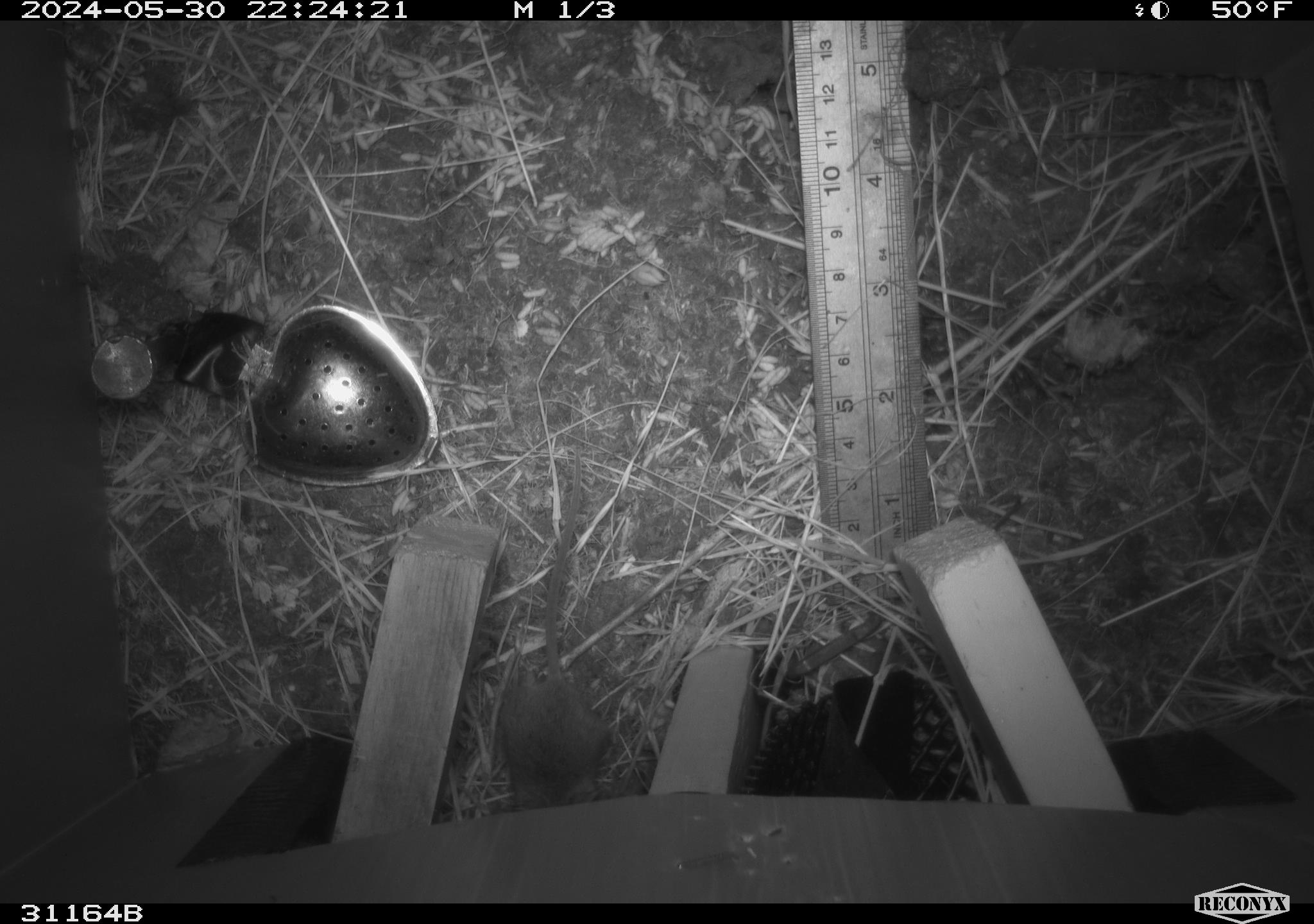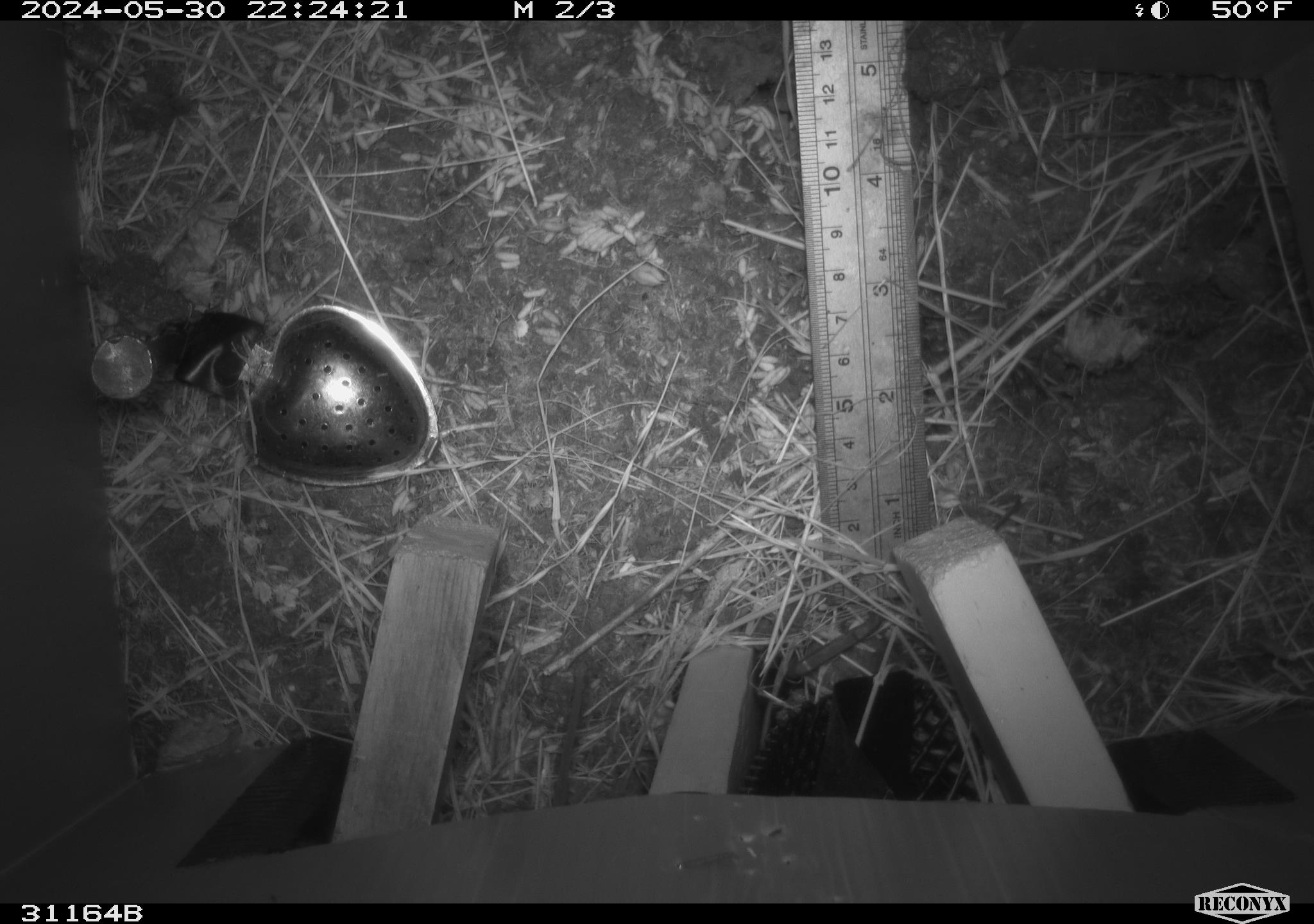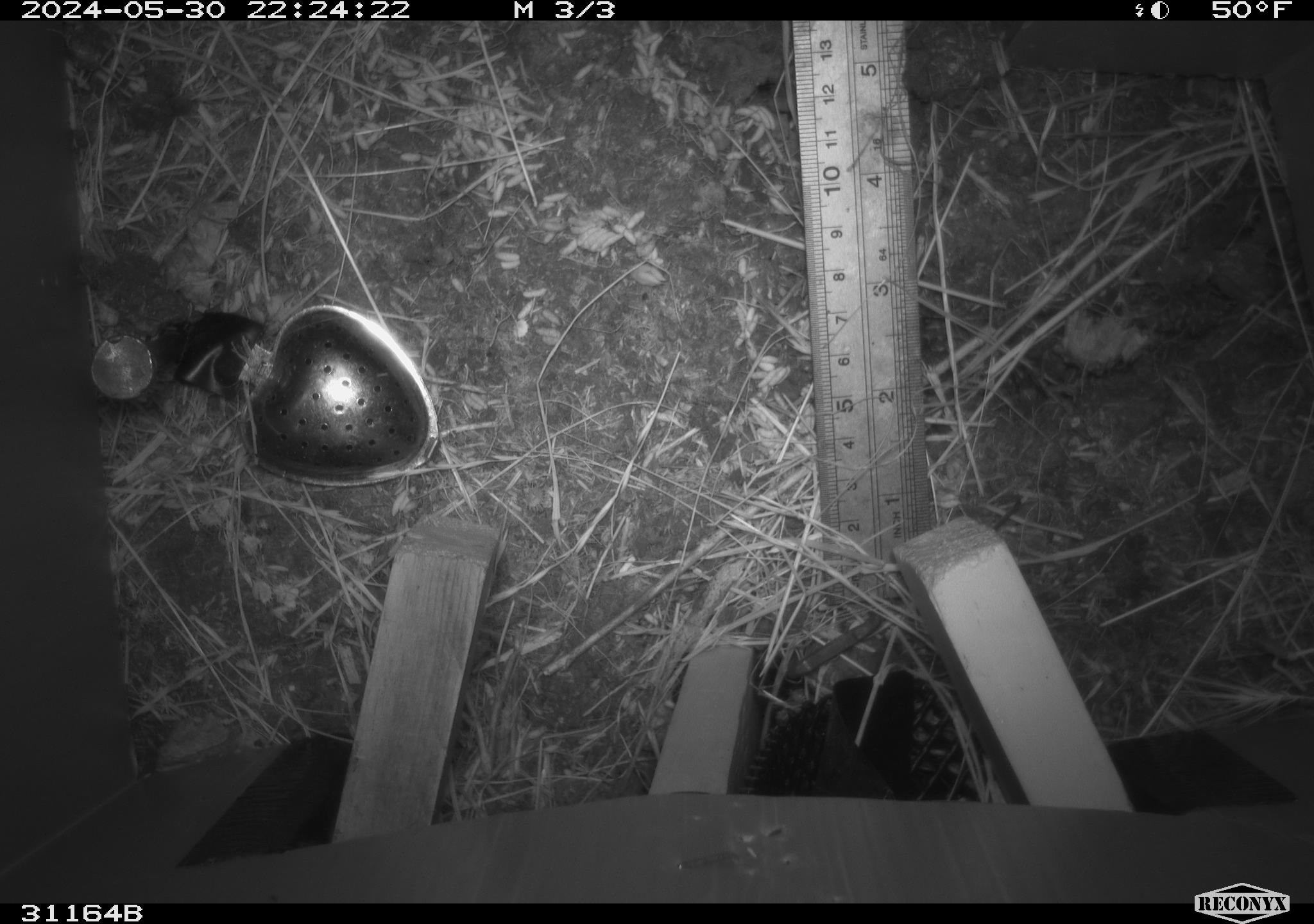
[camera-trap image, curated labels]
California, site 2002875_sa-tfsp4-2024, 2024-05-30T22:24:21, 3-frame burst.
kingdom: Animalia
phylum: Chordata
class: Mammalia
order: Rodentia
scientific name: Rodentia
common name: rodent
Rodent (Rodentia).